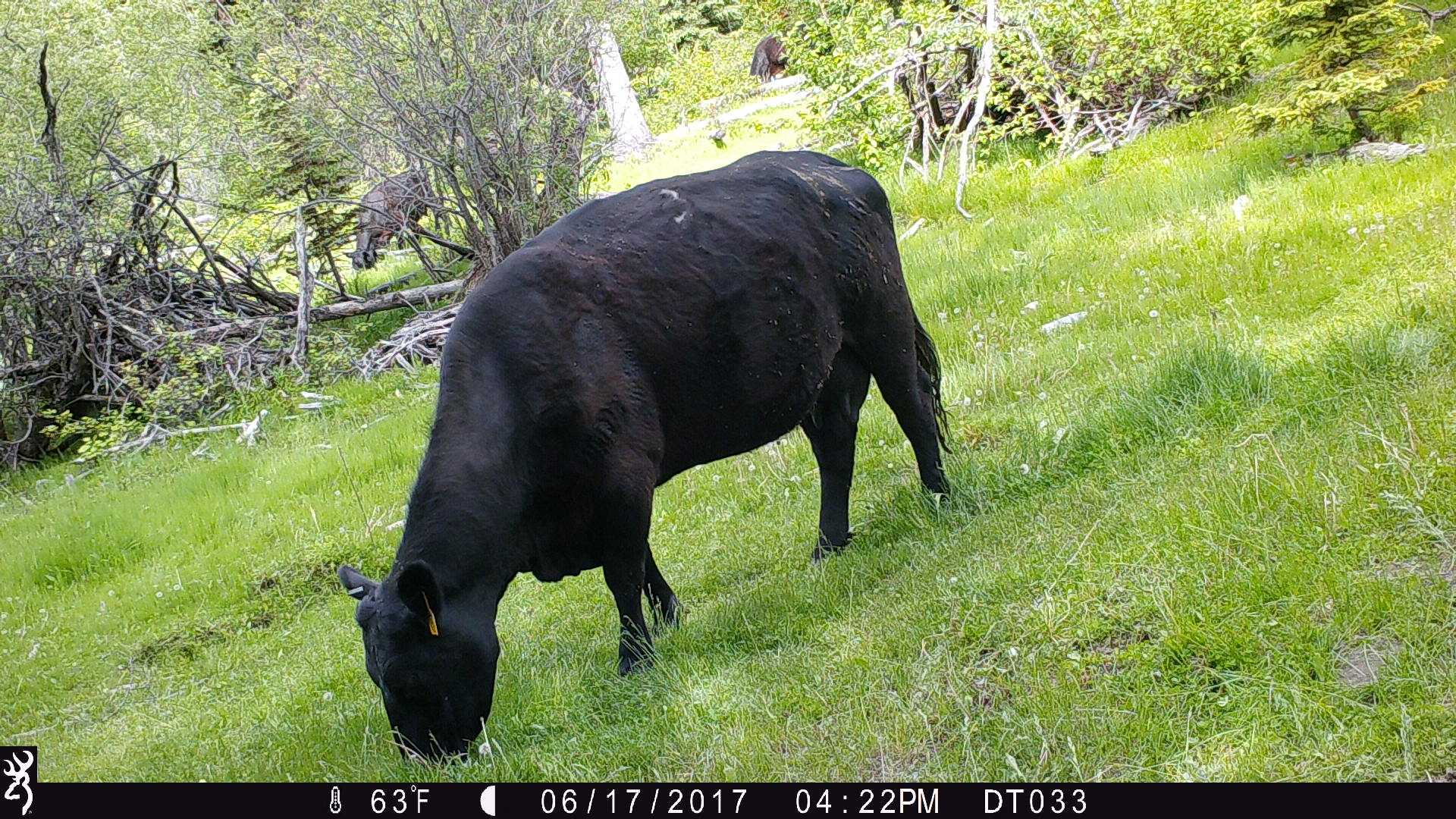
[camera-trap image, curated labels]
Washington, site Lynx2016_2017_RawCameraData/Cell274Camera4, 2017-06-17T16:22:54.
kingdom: Animalia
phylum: Chordata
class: Mammalia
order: Artiodactyla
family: Bovidae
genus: Bos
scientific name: Bos taurus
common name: domestic cattle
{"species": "domestic cattle (Bos taurus)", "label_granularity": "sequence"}